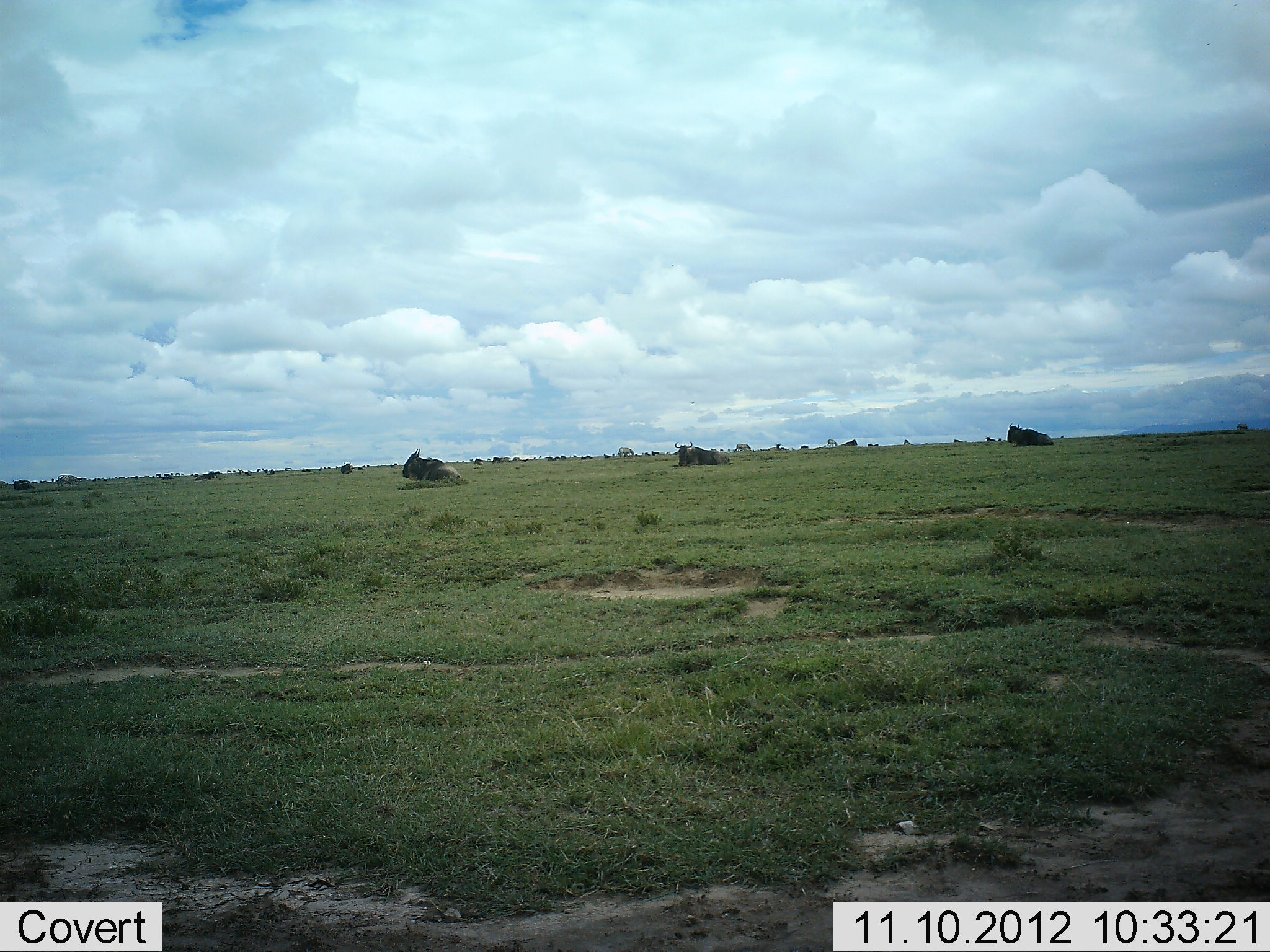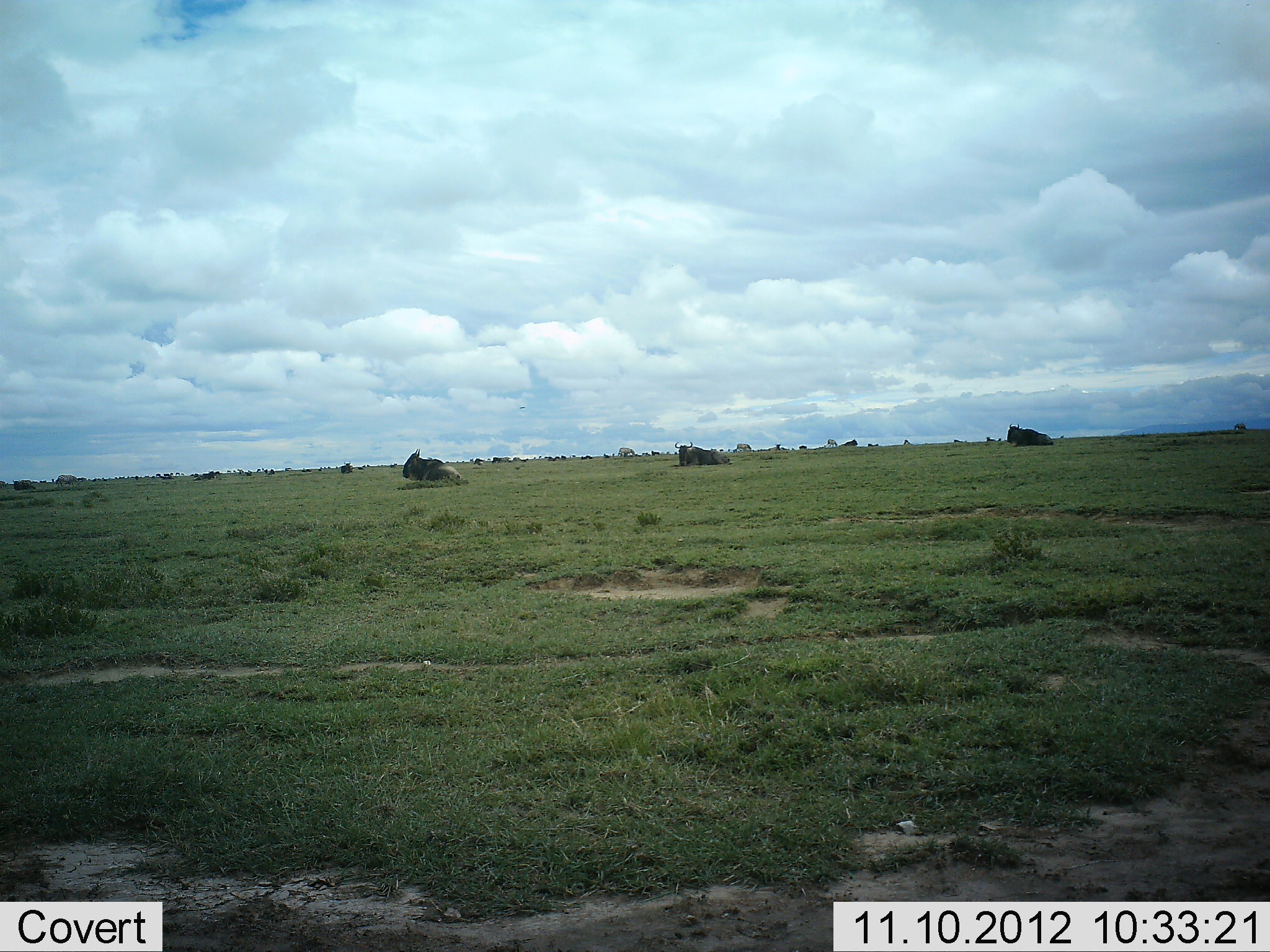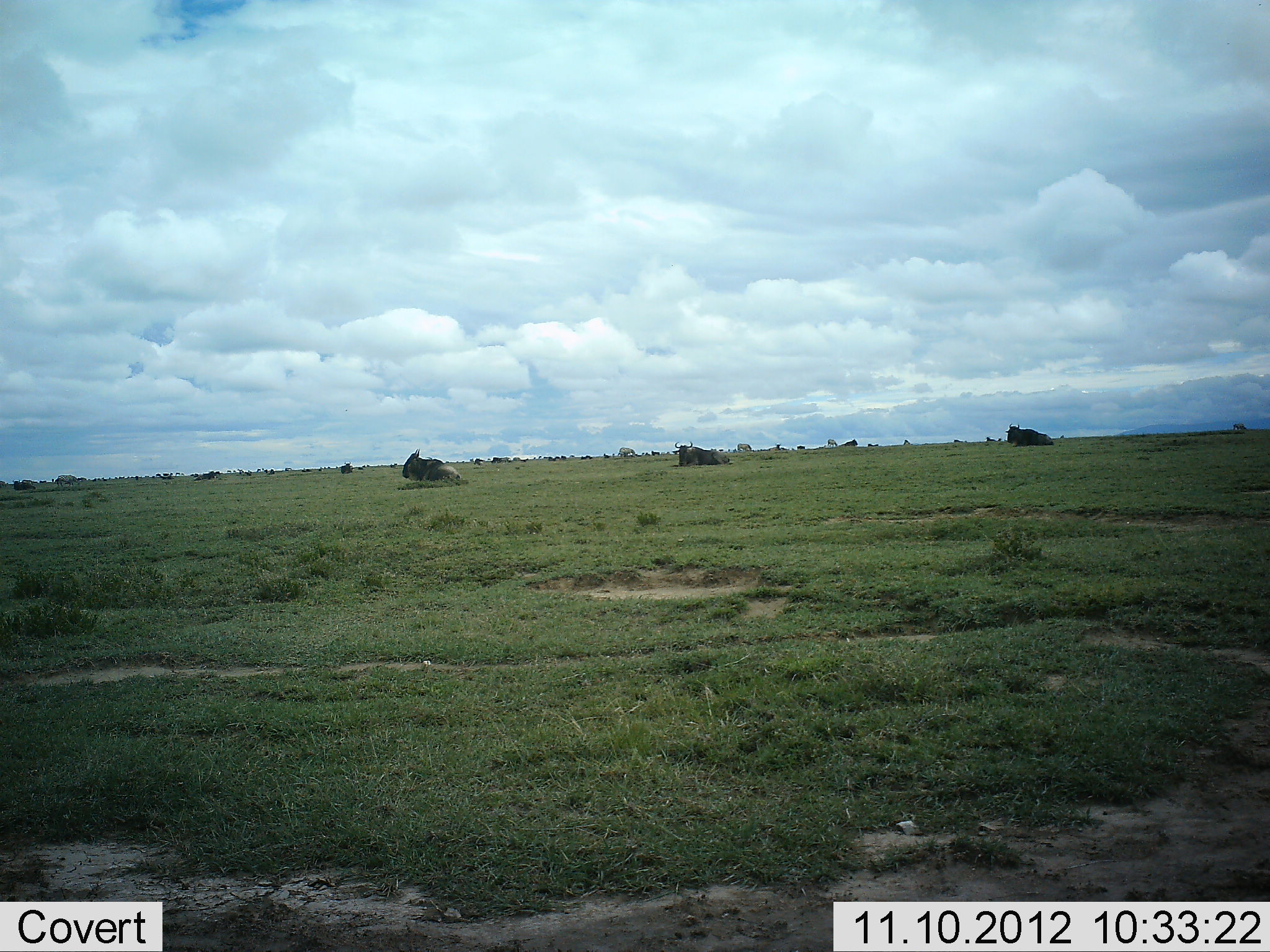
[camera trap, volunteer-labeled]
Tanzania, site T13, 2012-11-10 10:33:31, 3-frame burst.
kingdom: Animalia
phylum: Chordata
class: Mammalia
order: Artiodactyla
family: Bovidae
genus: Connochaetes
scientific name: Connochaetes taurinus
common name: blue wildebeest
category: wildebeest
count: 11-50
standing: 9%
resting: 100%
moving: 9%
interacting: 0%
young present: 0%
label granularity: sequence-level